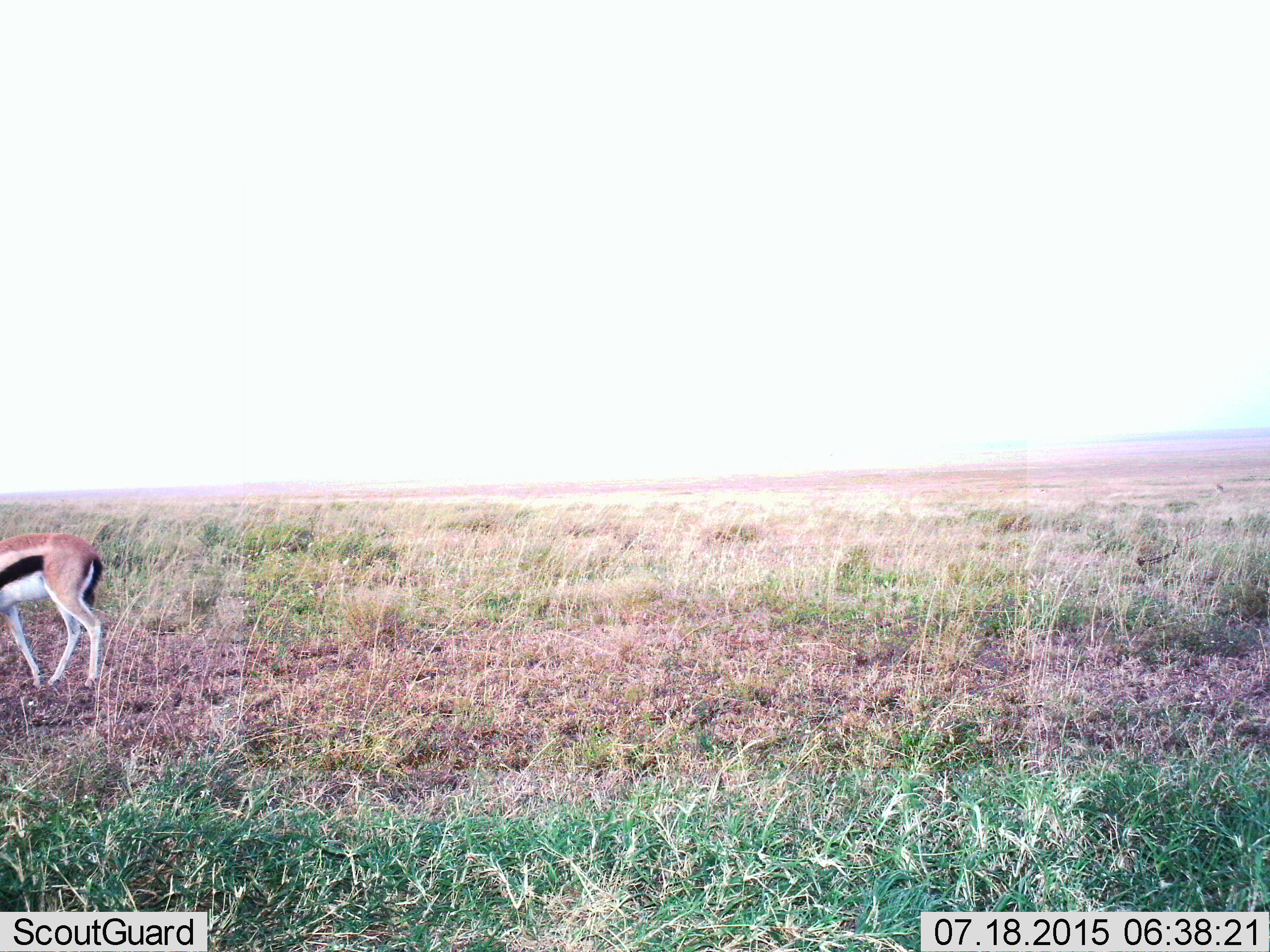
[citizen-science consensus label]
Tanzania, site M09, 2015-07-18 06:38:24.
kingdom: Animalia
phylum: Chordata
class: Mammalia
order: Artiodactyla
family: Bovidae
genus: Eudorcas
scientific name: Eudorcas thomsonii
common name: thomson's gazelle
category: gazellethomsons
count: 1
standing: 70%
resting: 0%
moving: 30%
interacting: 0%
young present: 0%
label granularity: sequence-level